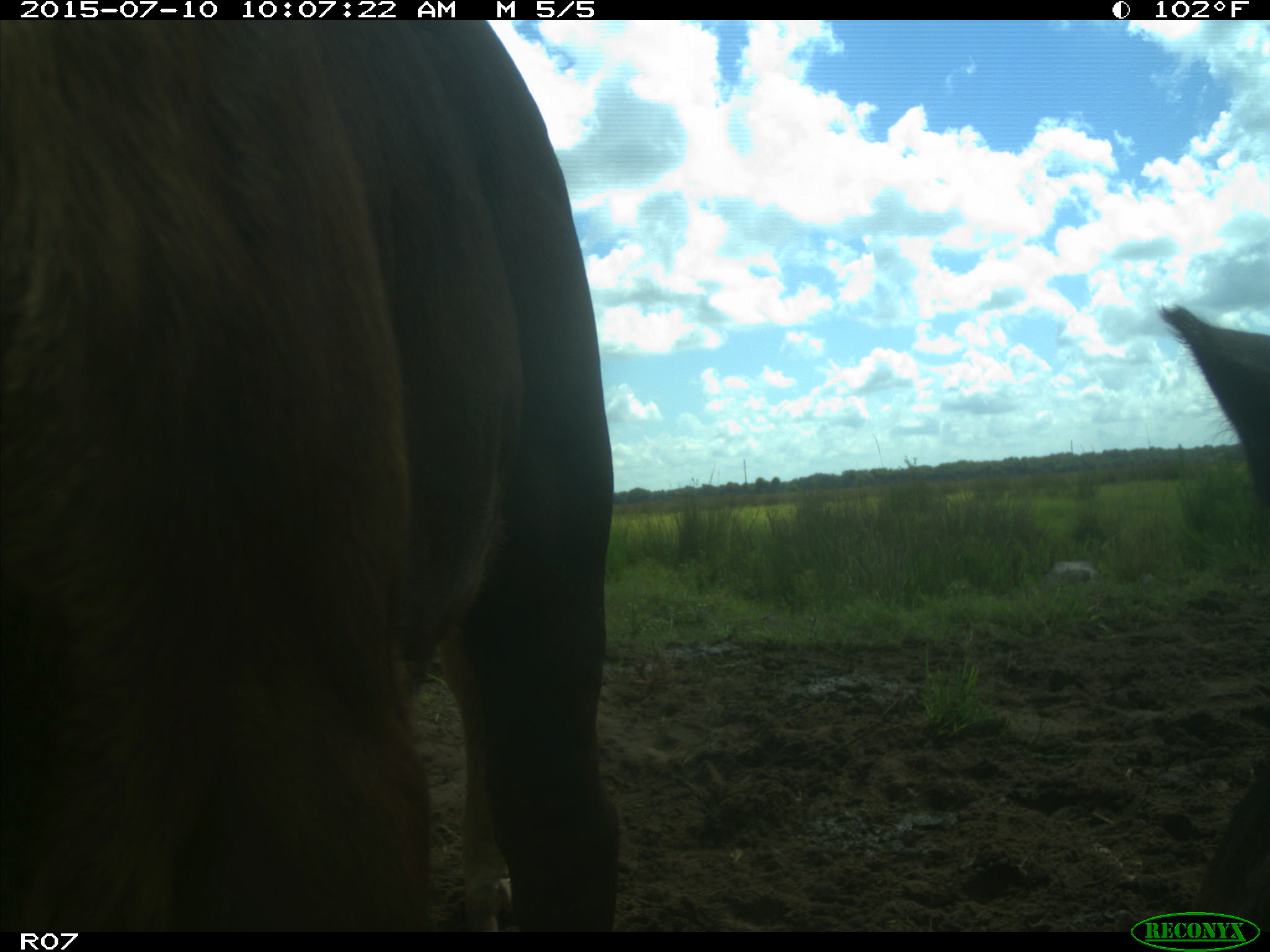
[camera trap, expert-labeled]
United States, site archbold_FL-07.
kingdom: Animalia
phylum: Chordata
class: Mammalia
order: Artiodactyla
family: Bovidae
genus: Bos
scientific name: Bos taurus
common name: domestic cow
Bos taurus (domestic cow).